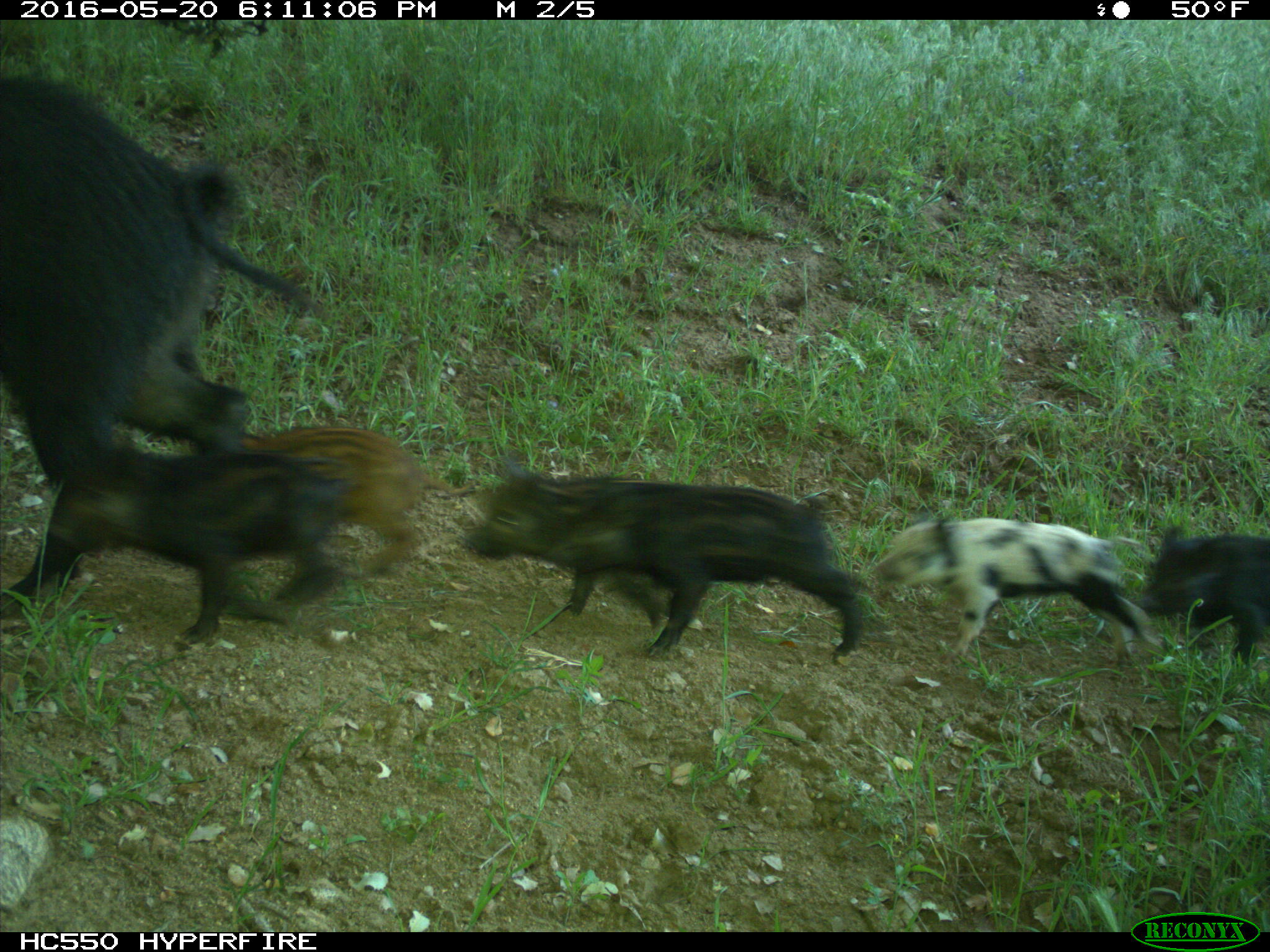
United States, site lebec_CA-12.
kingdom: Animalia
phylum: Chordata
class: Mammalia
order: Artiodactyla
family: Suidae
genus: Sus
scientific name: Sus scrofa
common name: wild boar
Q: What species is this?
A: Sus scrofa (wild boar).